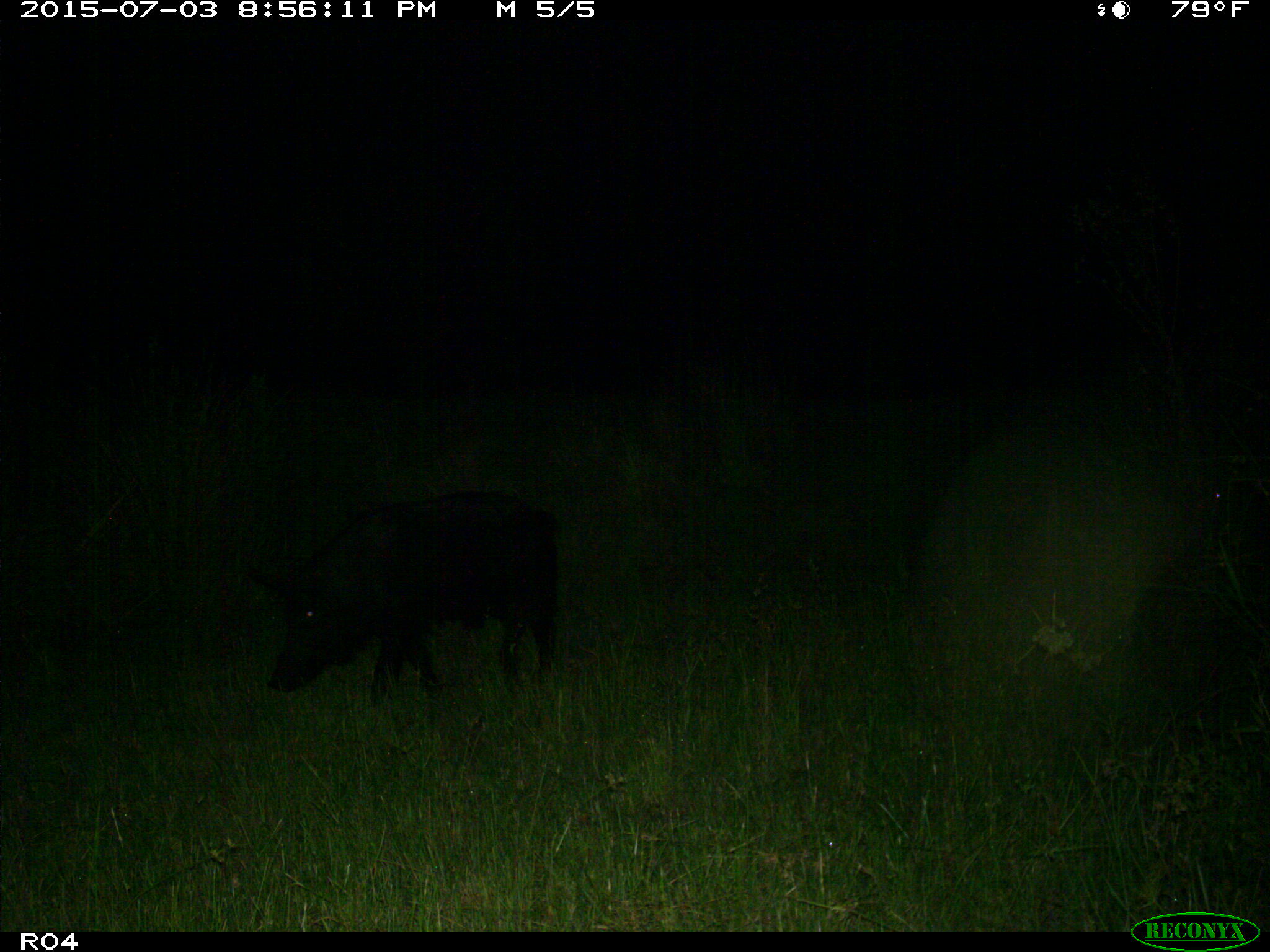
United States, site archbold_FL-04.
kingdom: Animalia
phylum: Chordata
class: Mammalia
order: Artiodactyla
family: Suidae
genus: Sus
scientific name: Sus scrofa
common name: wild boar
Sus scrofa (wild boar).